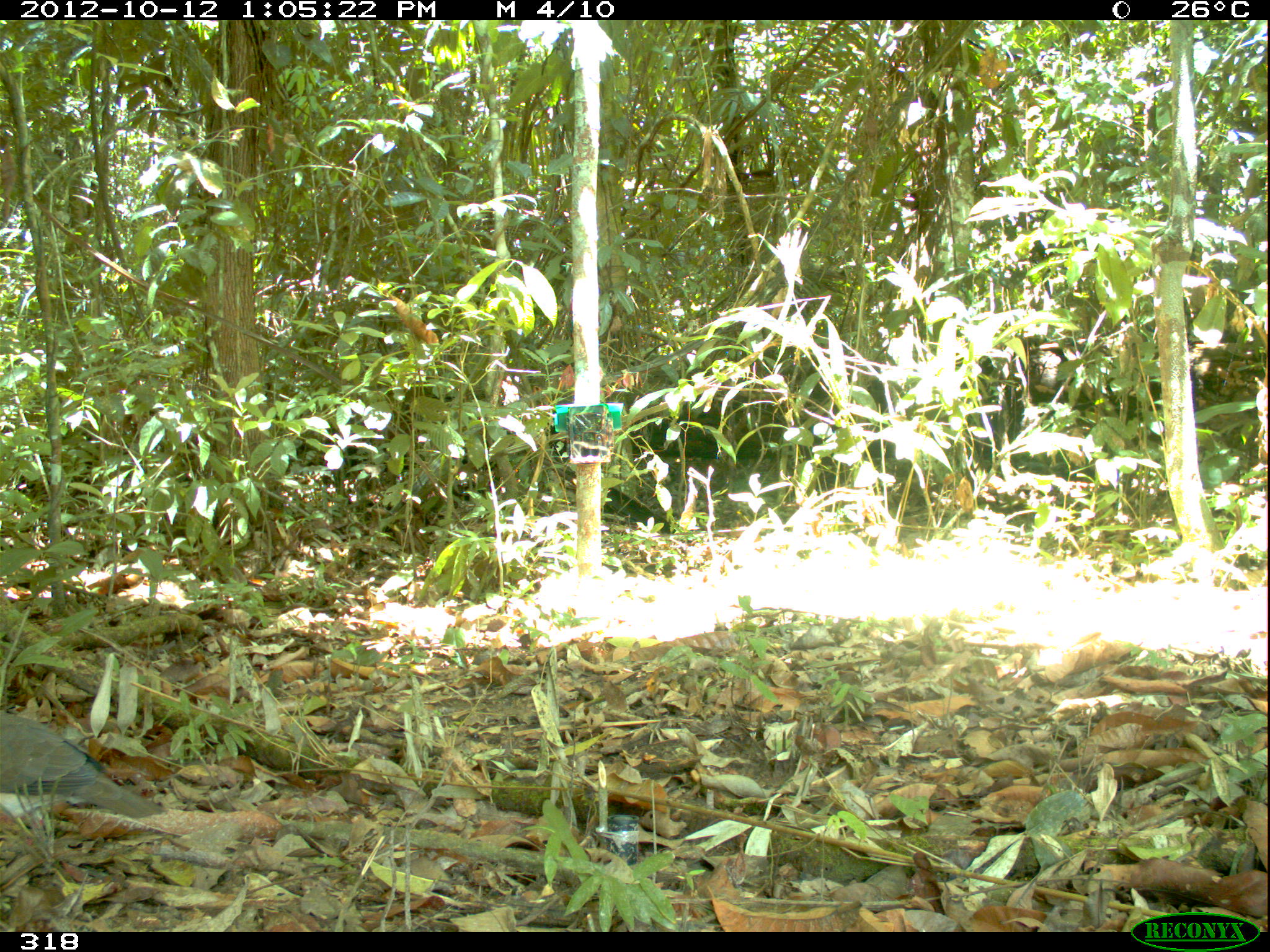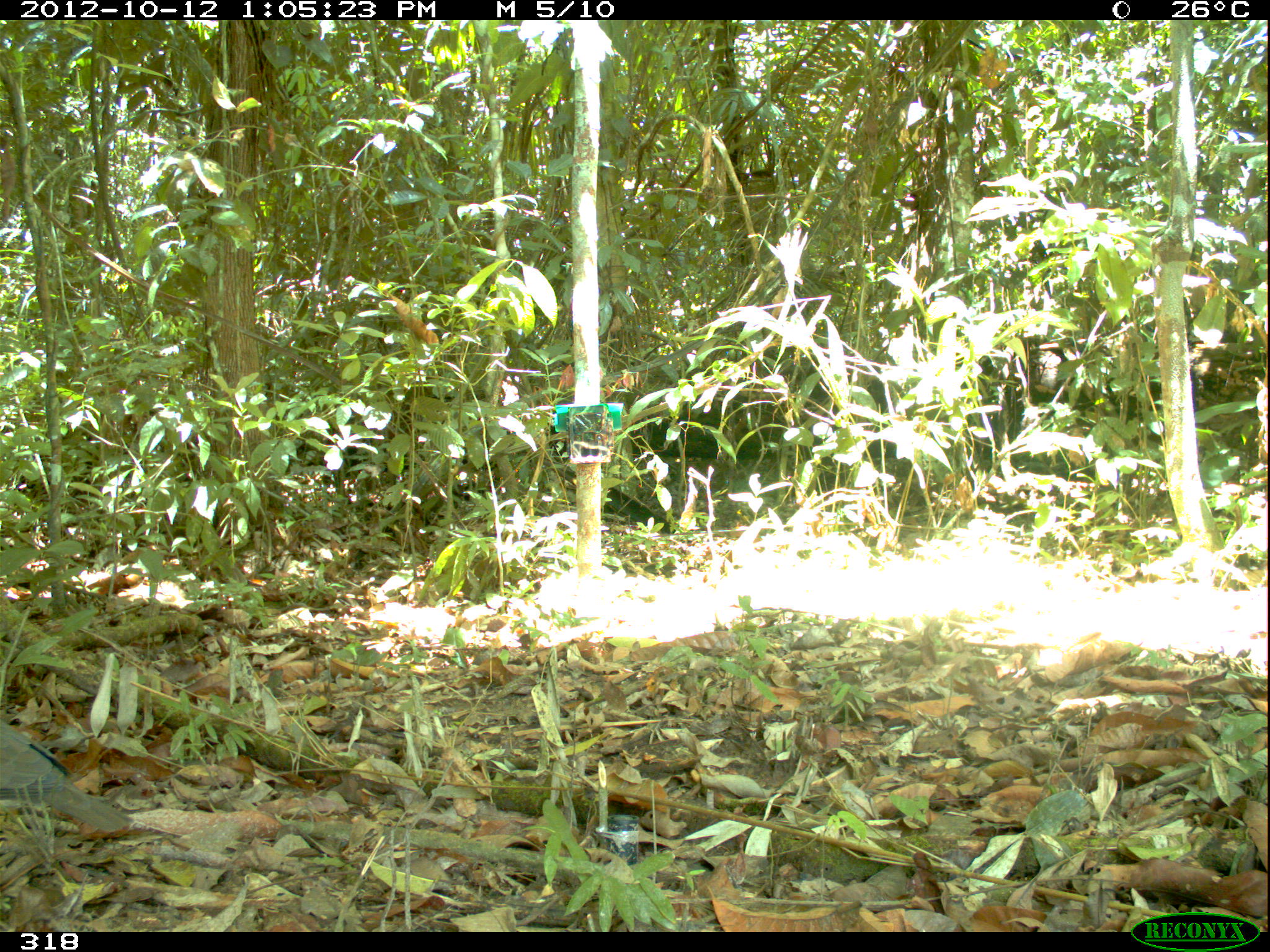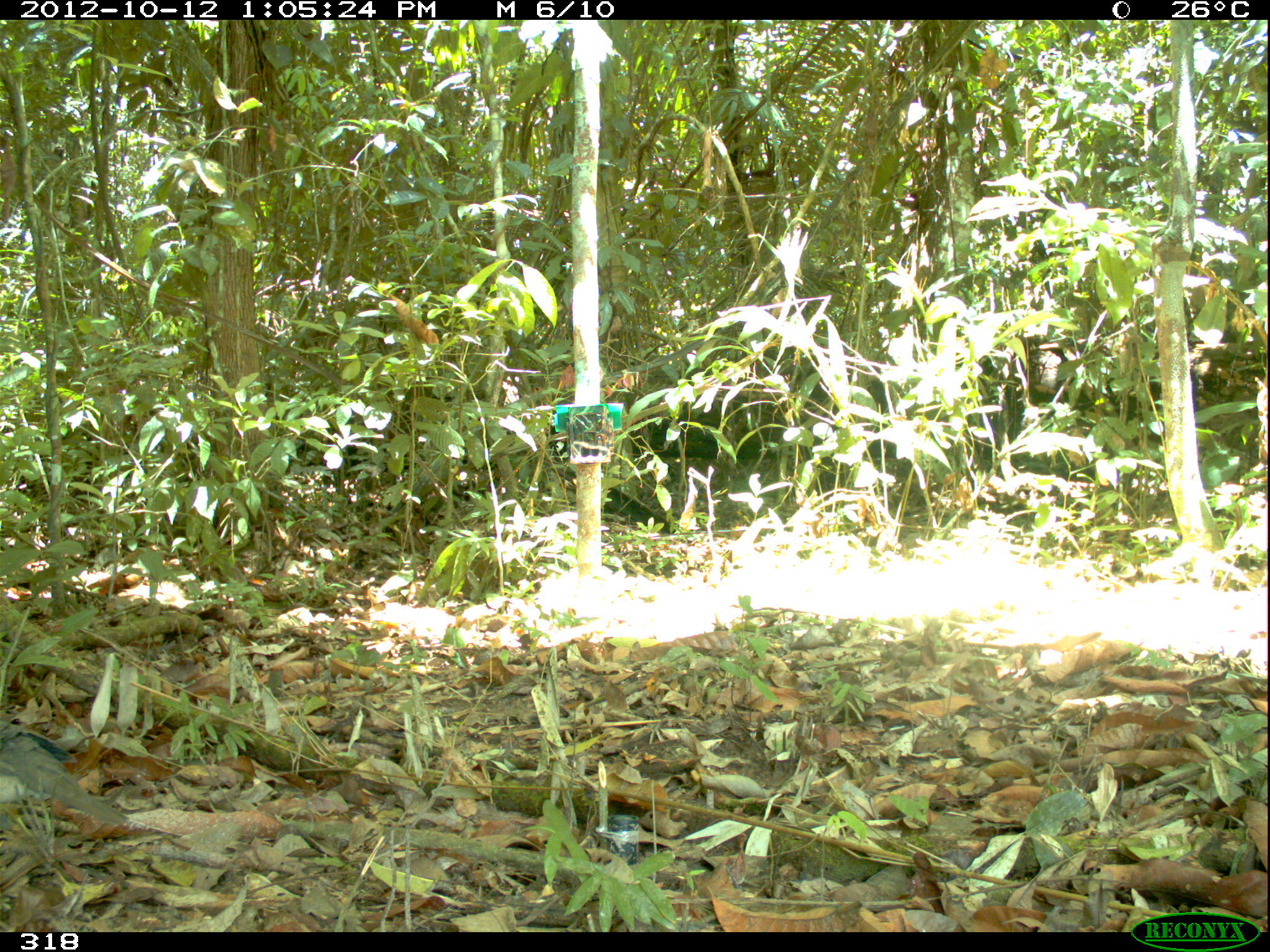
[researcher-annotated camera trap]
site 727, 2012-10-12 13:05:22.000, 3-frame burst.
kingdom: Animalia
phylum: Chordata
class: Aves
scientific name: Aves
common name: bird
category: unknown bird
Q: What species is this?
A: Unknown bird (bird) (Aves).